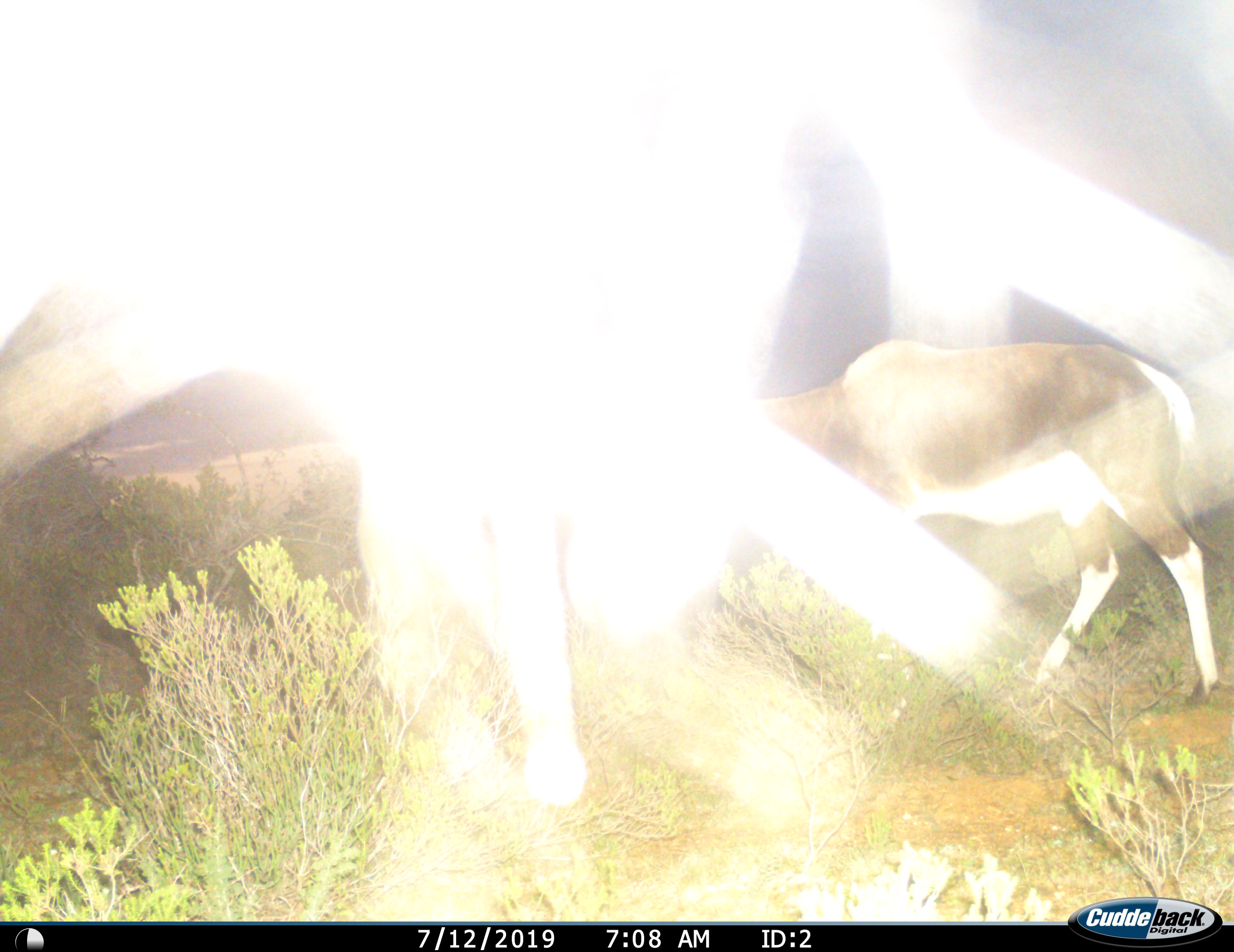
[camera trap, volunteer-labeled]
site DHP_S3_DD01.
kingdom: Animalia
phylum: Chordata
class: Mammalia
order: Artiodactyla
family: Bovidae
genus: Damaliscus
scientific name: Damaliscus pygargus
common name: bontebok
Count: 1.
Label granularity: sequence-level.